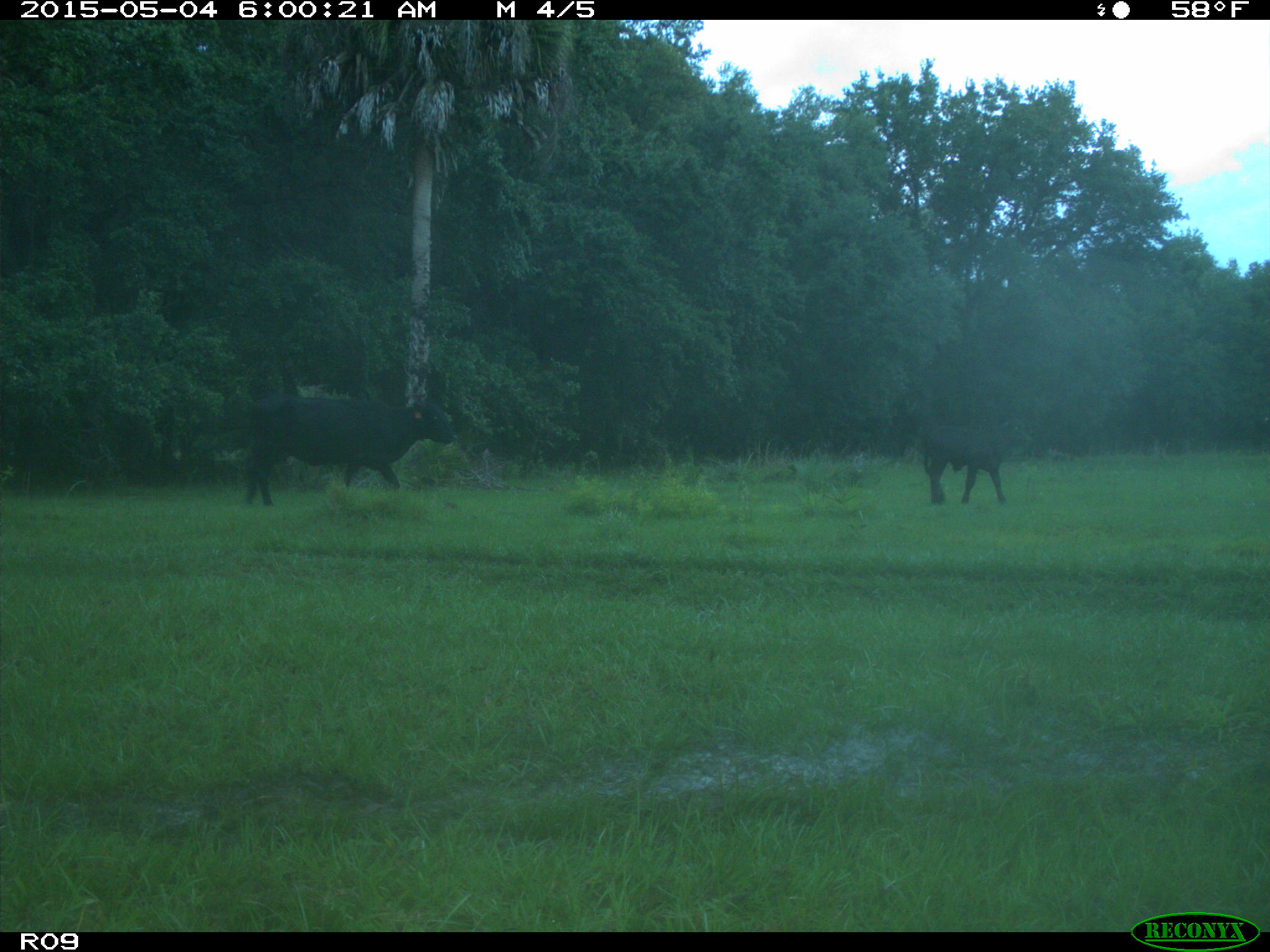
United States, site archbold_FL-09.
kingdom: Animalia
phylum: Chordata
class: Mammalia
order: Artiodactyla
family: Bovidae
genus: Bos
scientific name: Bos taurus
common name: domestic cow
Bos taurus (domestic cow).